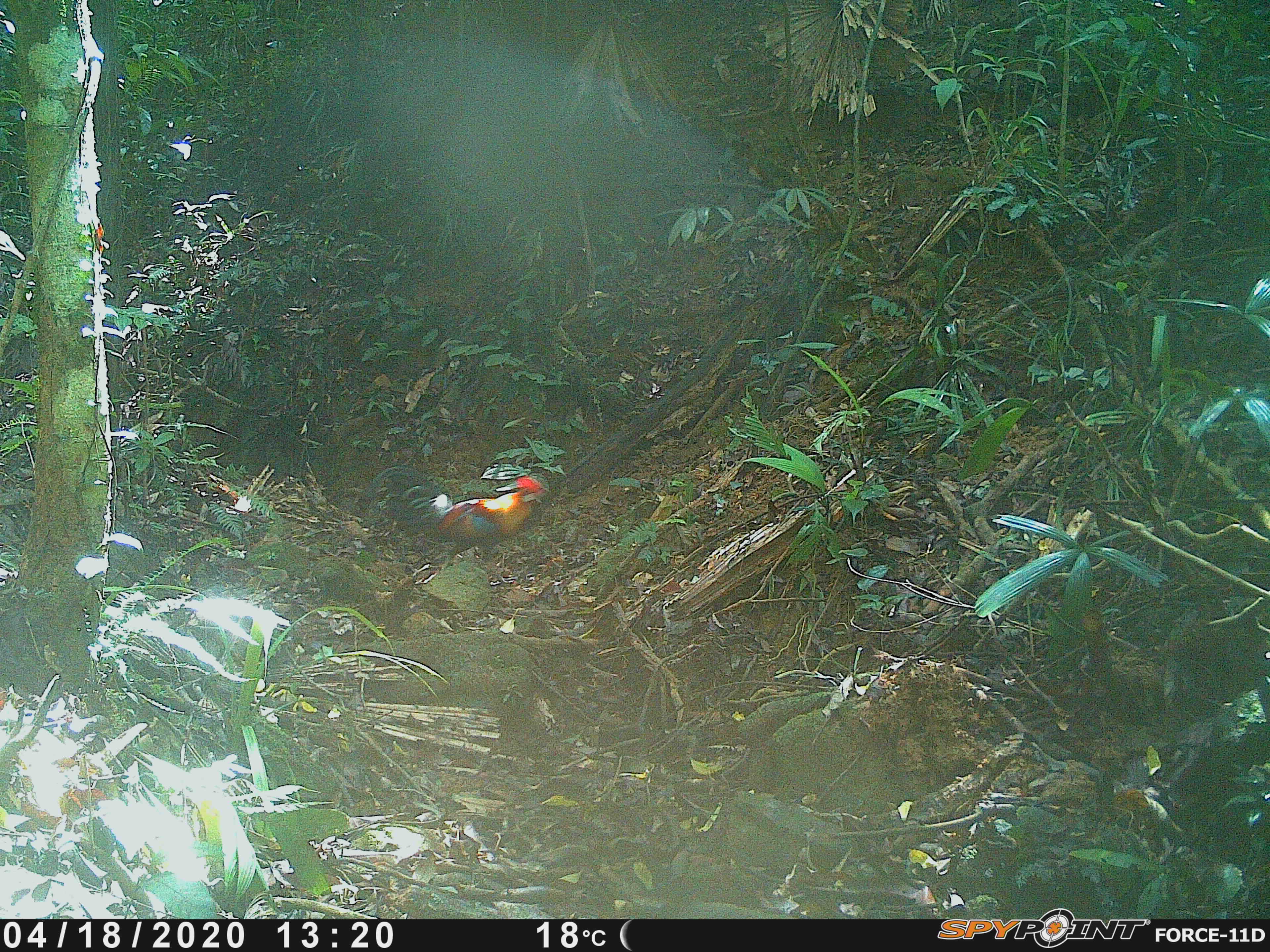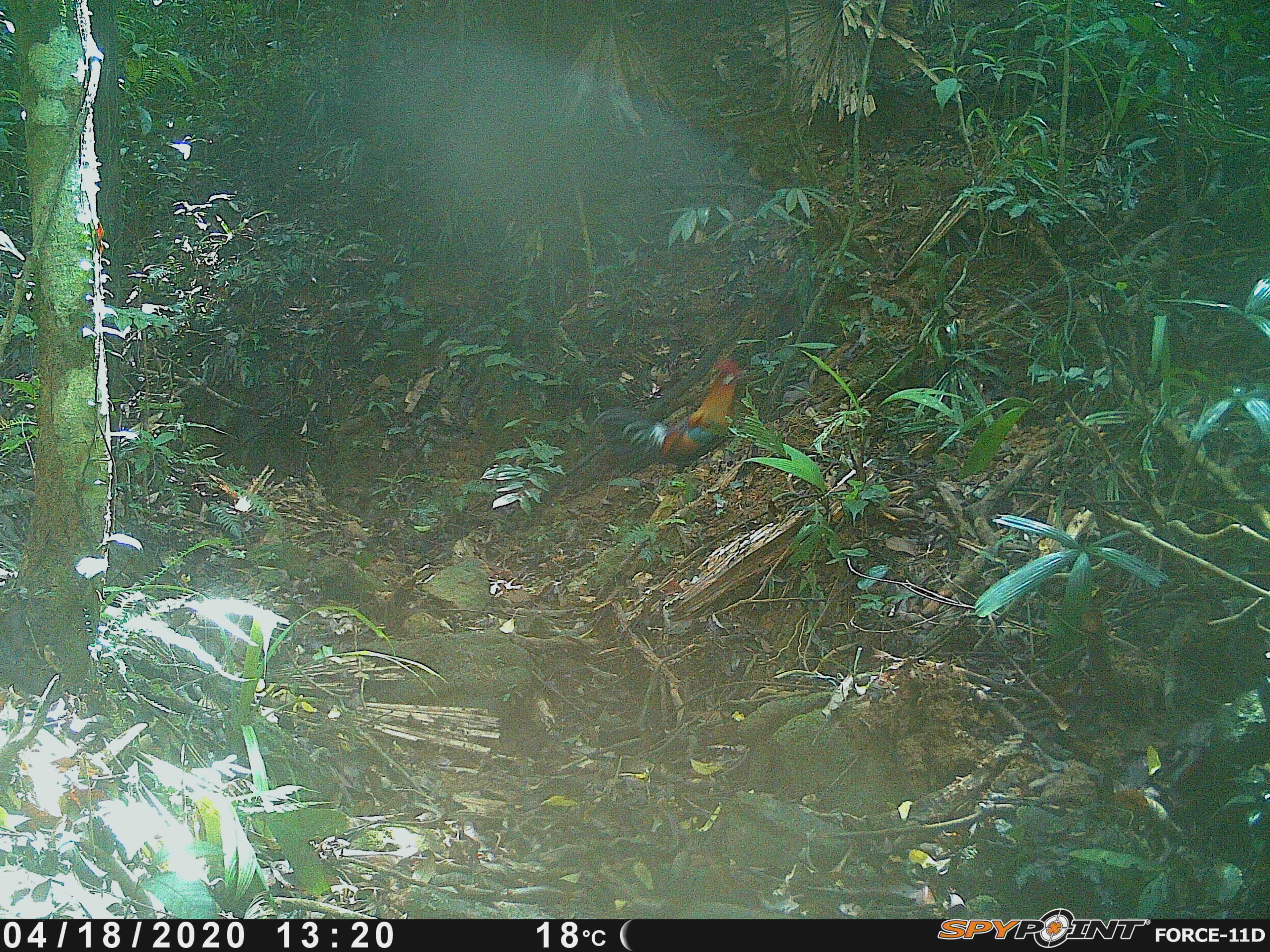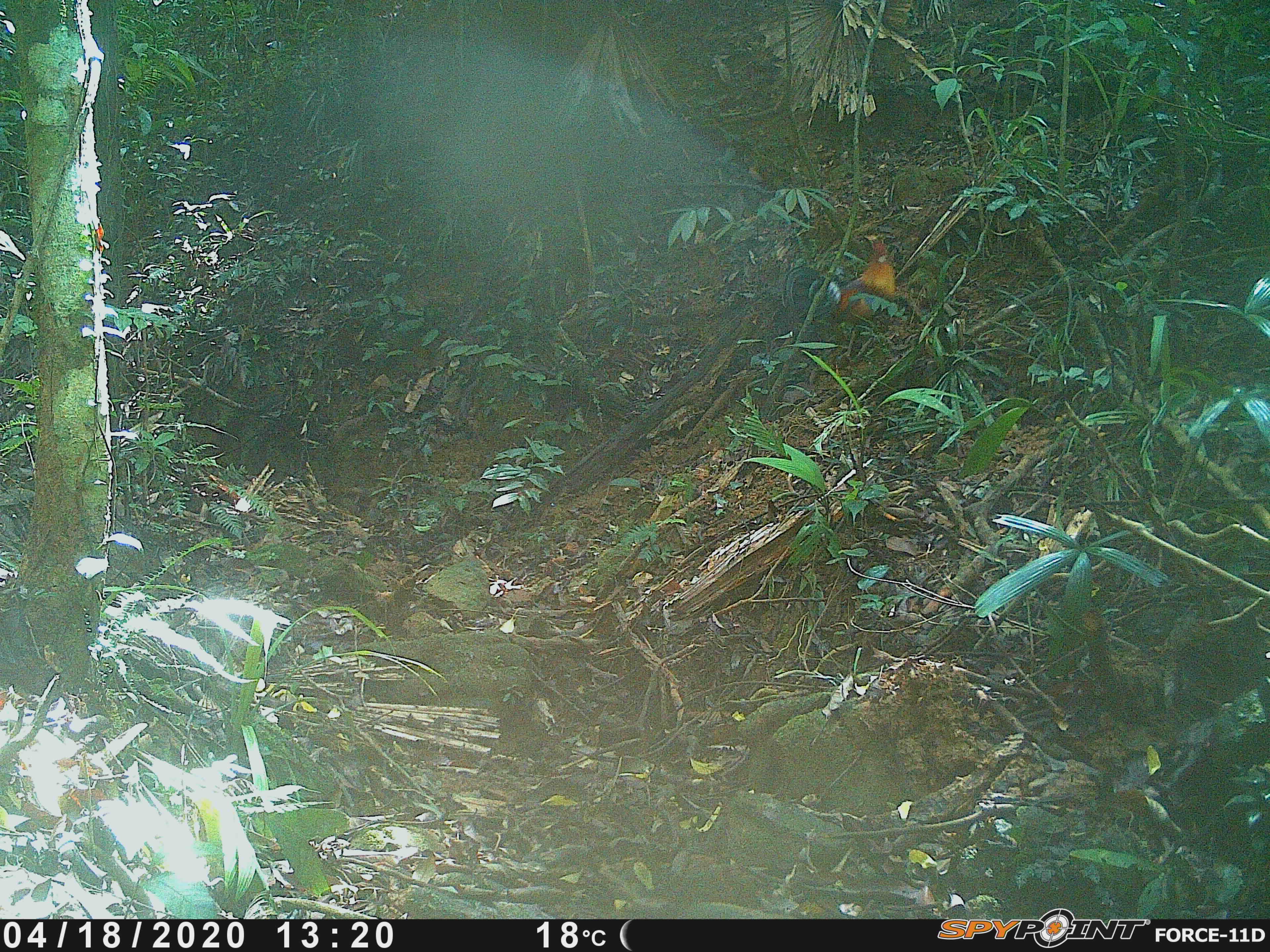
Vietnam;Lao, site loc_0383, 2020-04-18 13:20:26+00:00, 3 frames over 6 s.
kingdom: Animalia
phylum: Chordata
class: Aves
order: Galliformes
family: Phasianidae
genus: Gallus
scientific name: Gallus gallus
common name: red junglefowl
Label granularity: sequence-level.